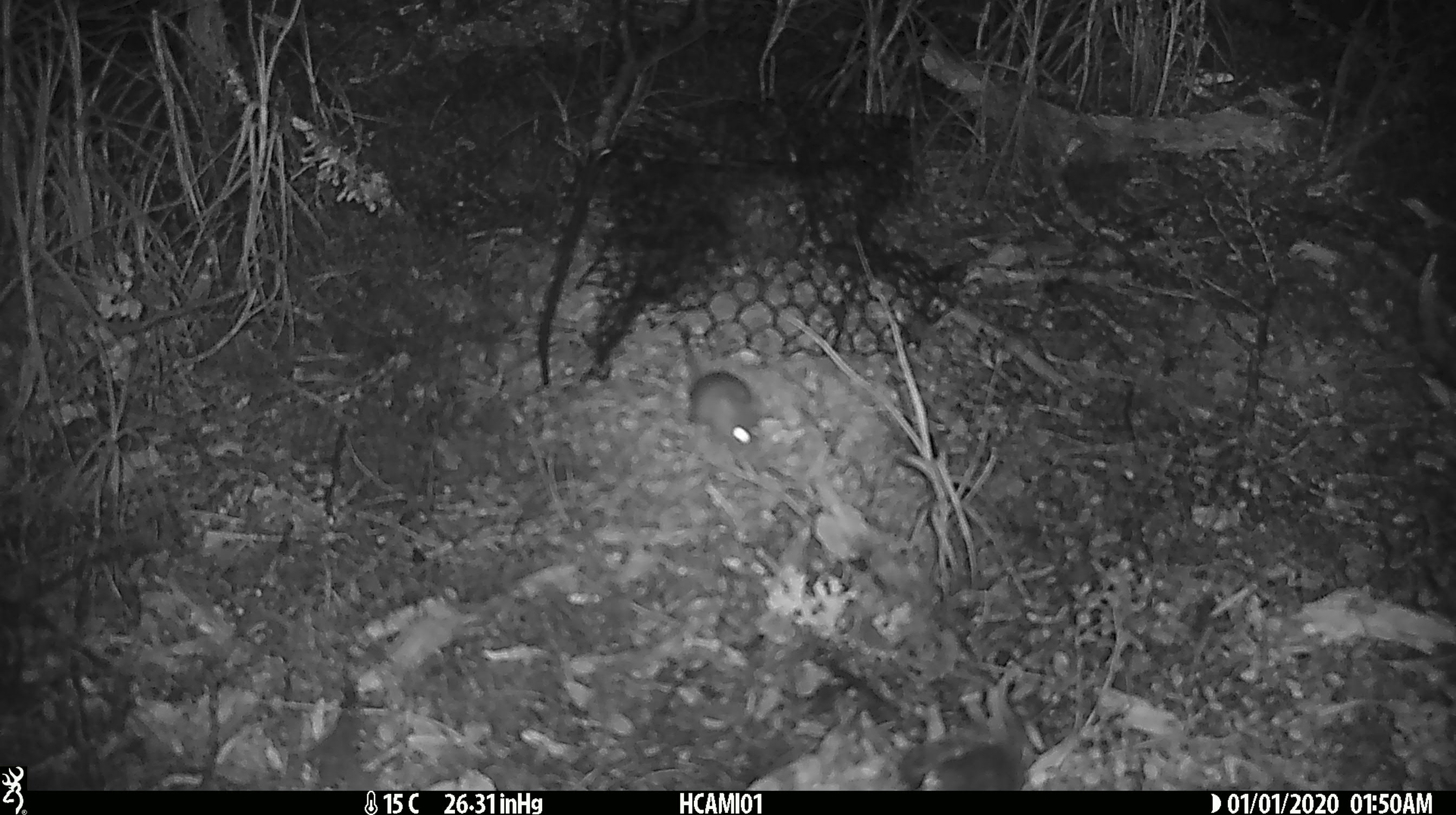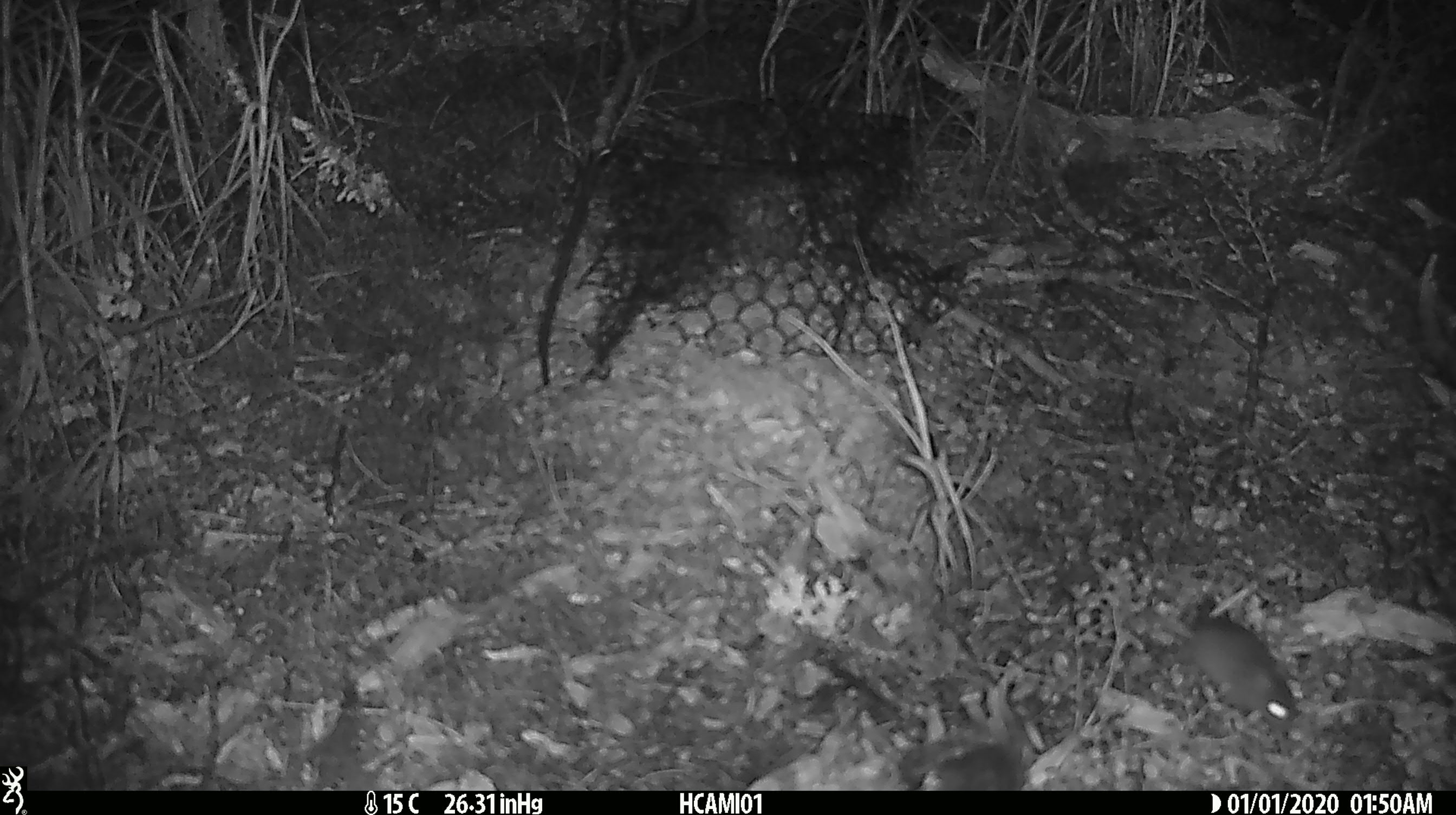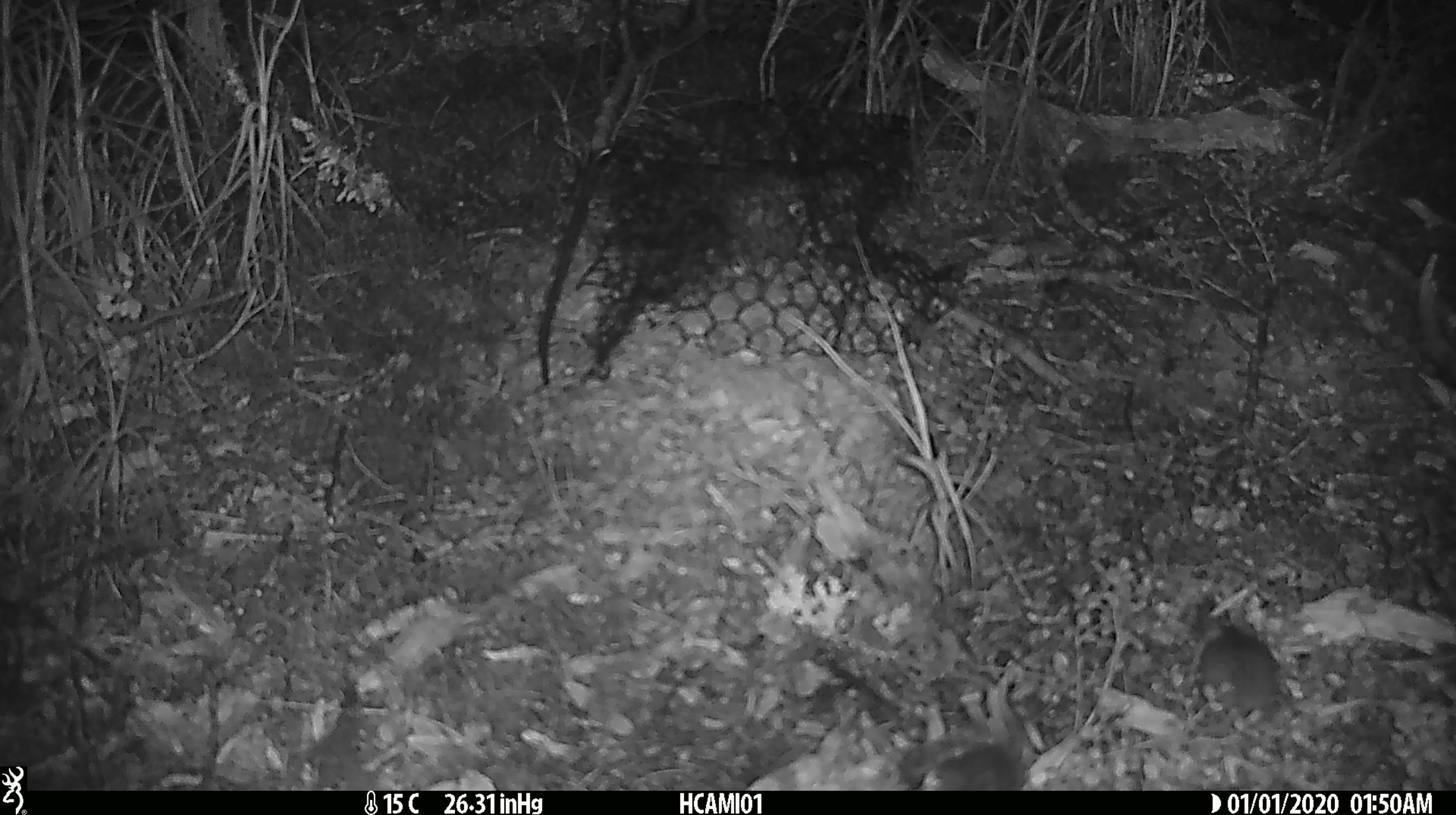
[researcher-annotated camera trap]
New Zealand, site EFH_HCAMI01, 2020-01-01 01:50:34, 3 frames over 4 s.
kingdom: Animalia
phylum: Chordata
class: Mammalia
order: Rodentia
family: Muridae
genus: Mus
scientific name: Mus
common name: mouse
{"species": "mouse (Mus)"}